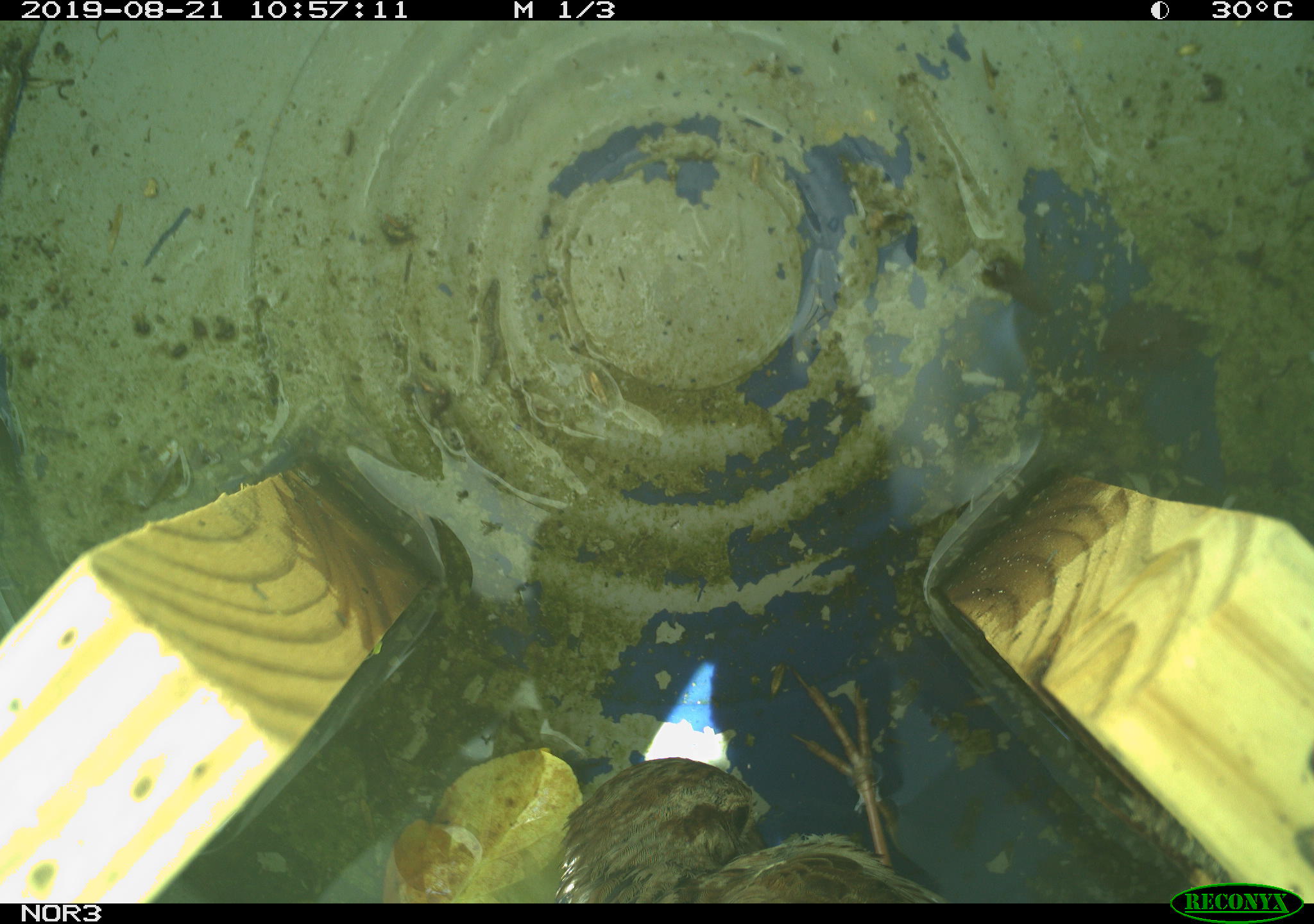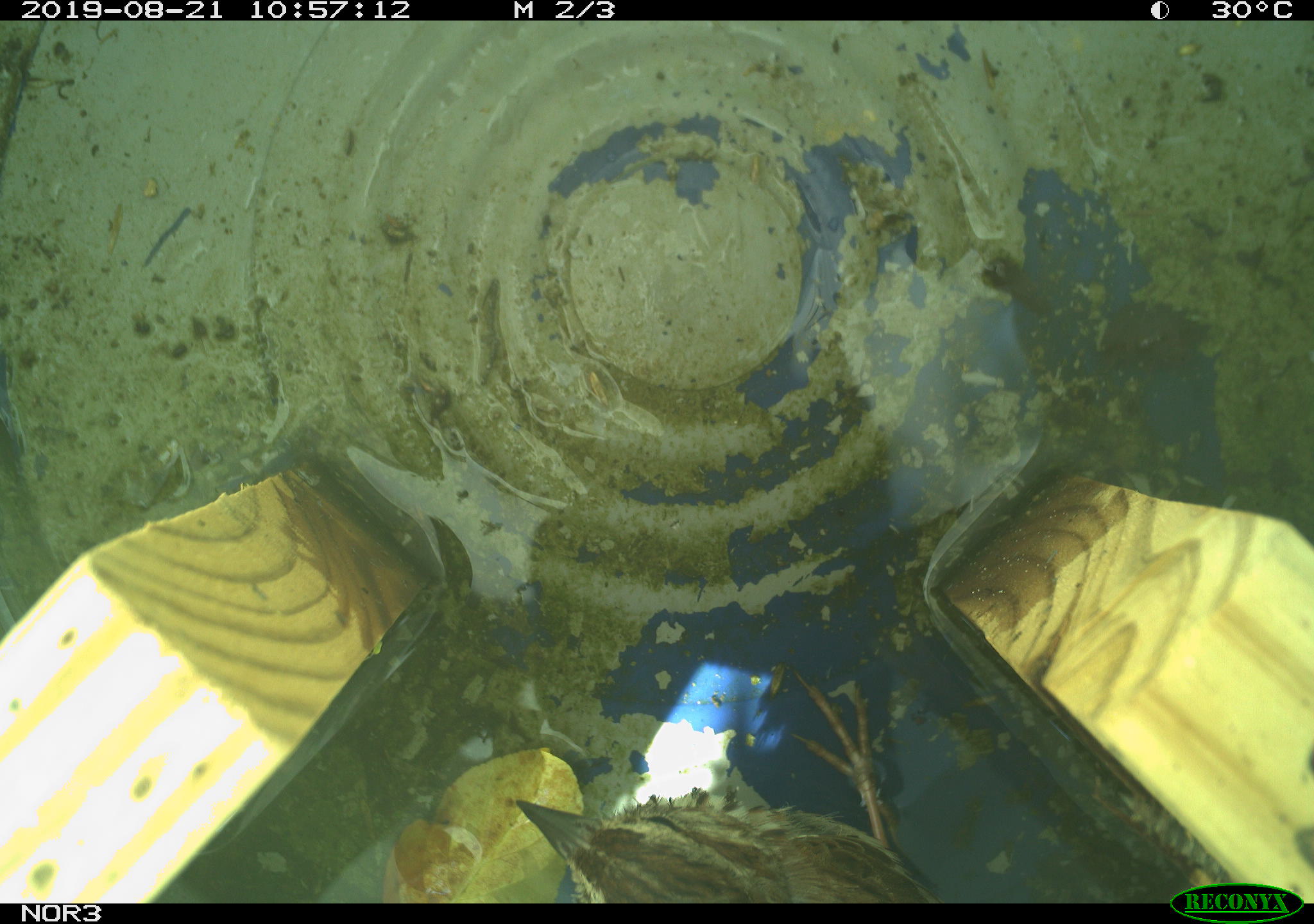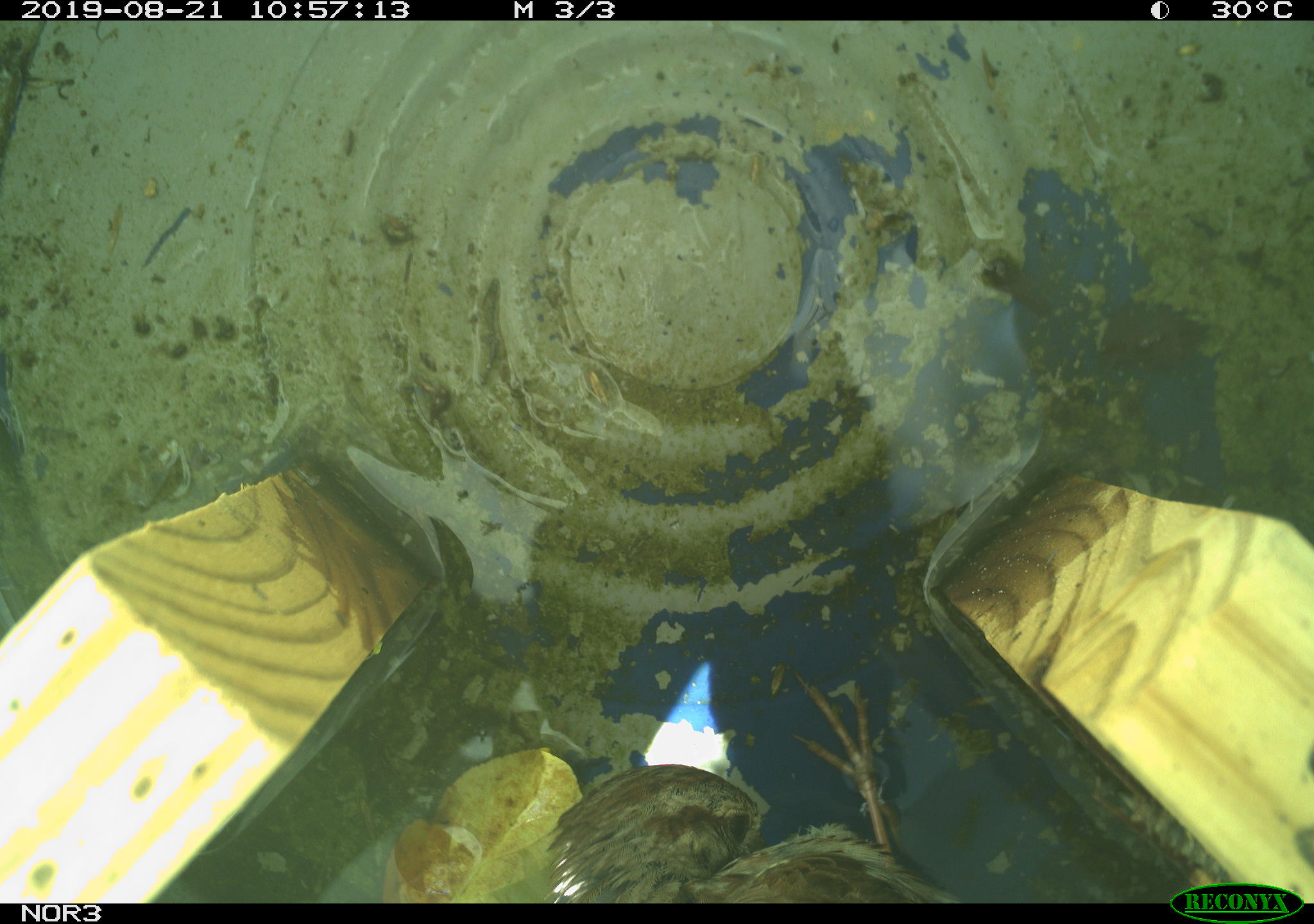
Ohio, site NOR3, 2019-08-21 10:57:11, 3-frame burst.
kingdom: Animalia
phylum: Chordata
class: Aves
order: Passeriformes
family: Passerellidae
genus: Melospiza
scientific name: Melospiza melodia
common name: song sparrow